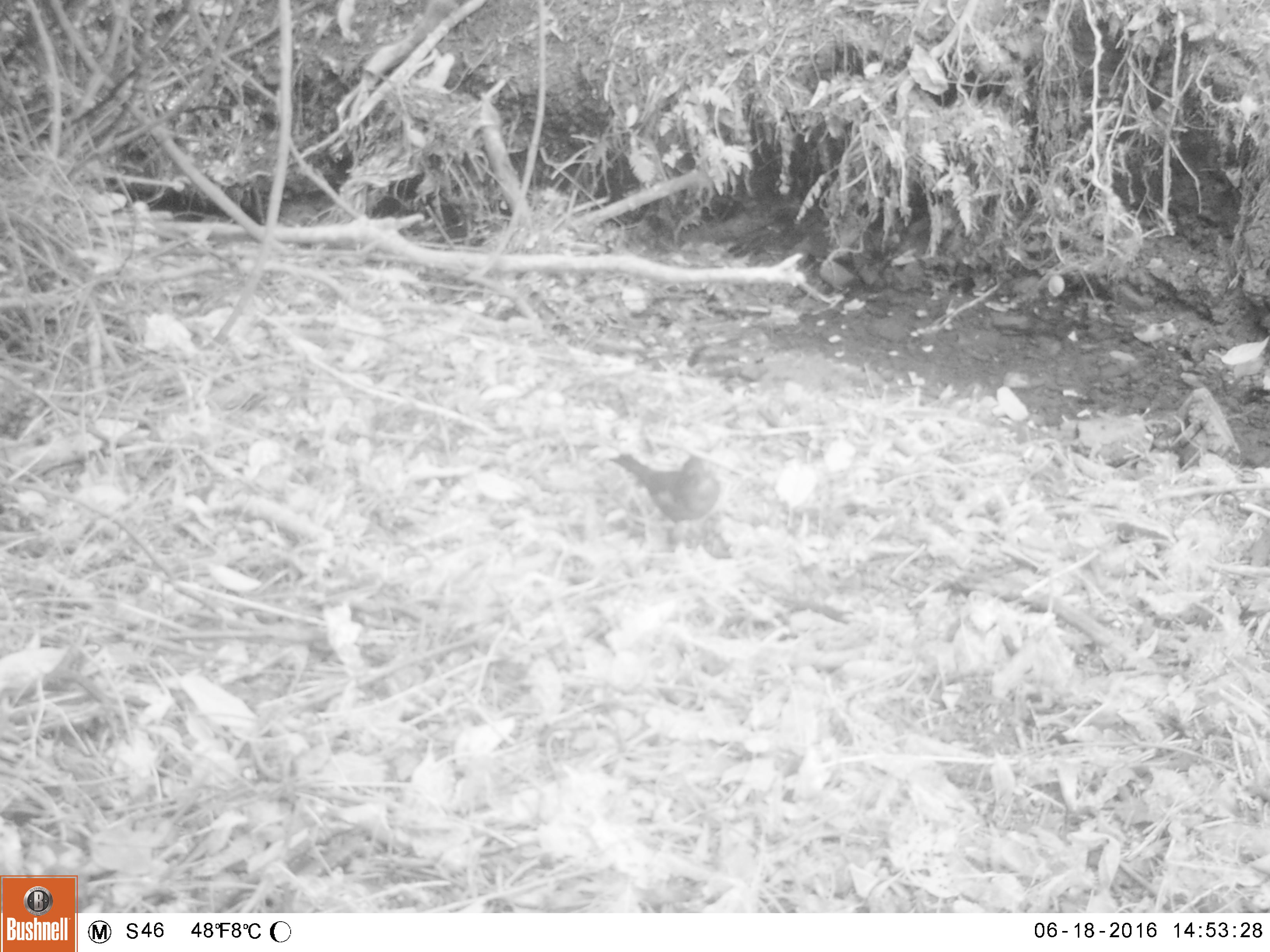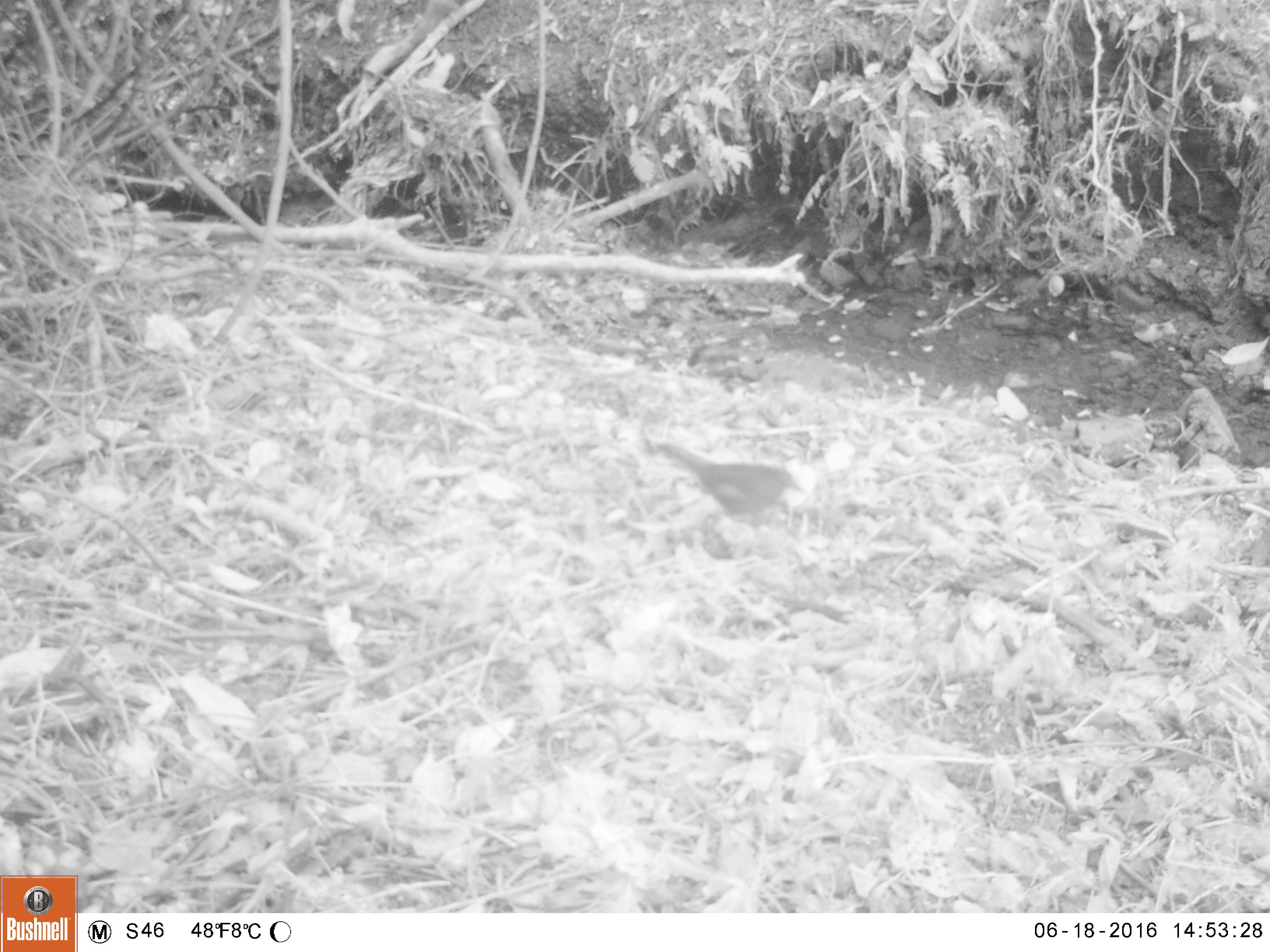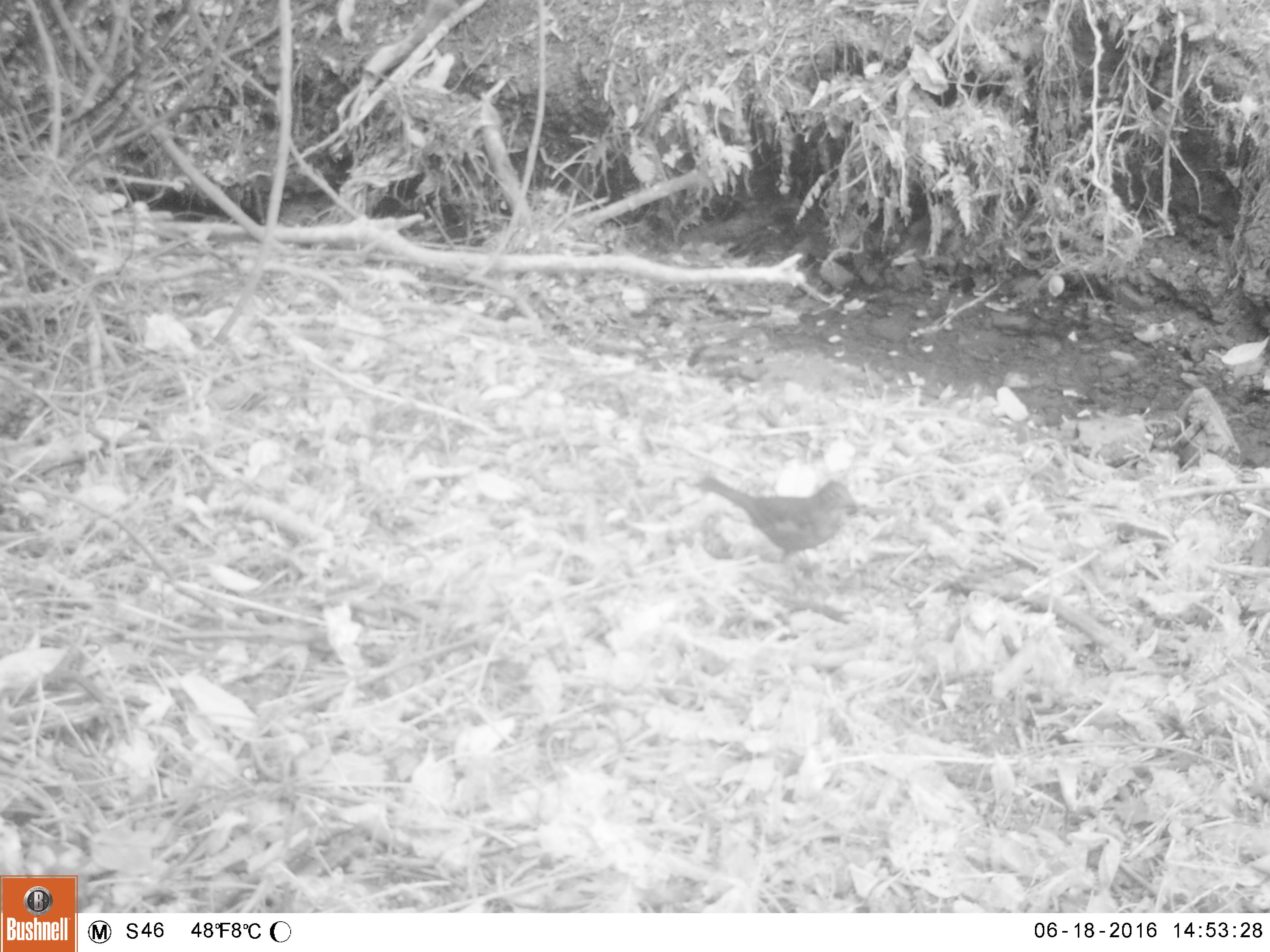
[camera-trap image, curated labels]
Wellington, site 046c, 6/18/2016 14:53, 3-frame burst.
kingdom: Animalia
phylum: Chordata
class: Aves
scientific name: Aves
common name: bird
Bird (Aves).